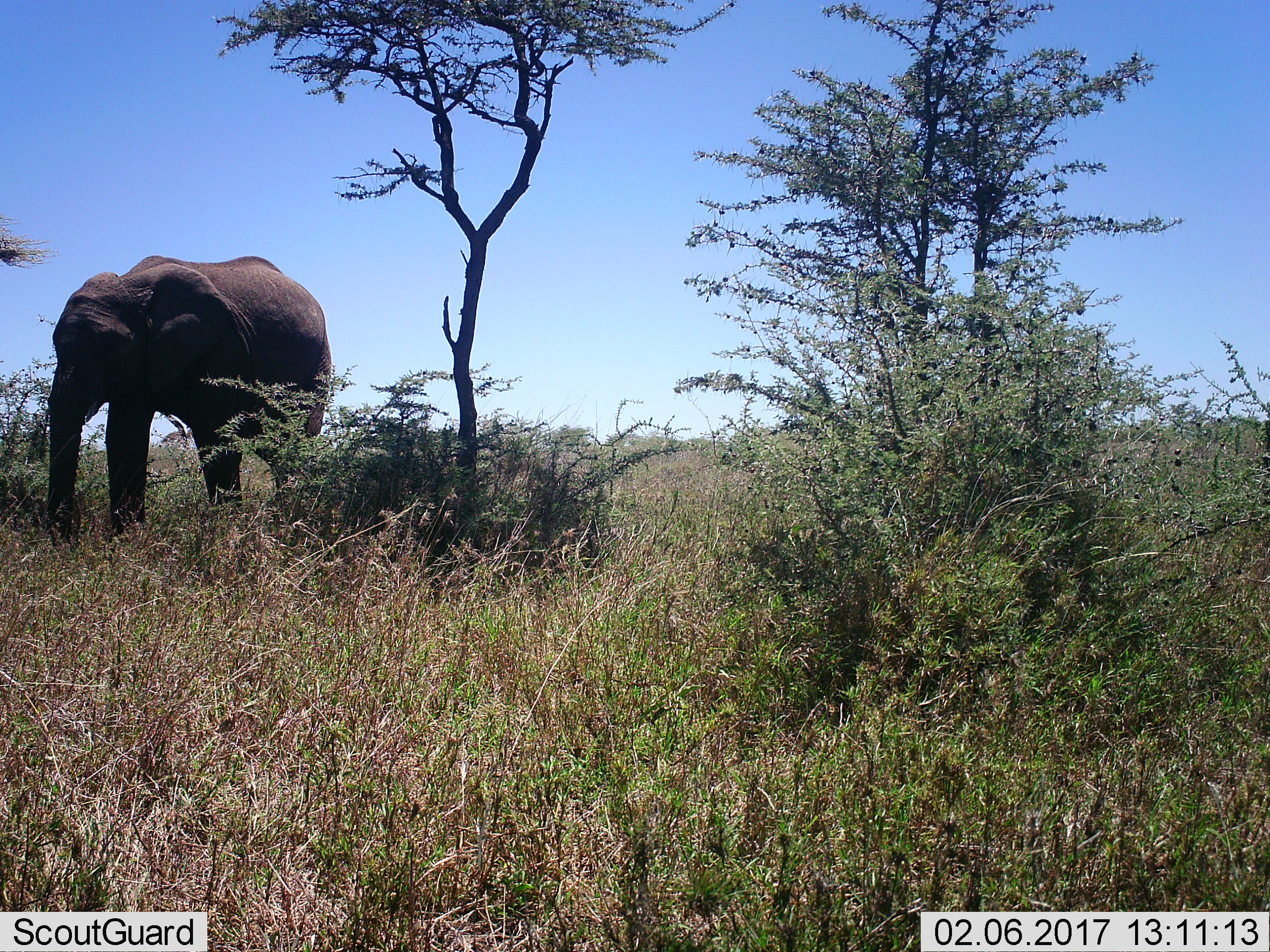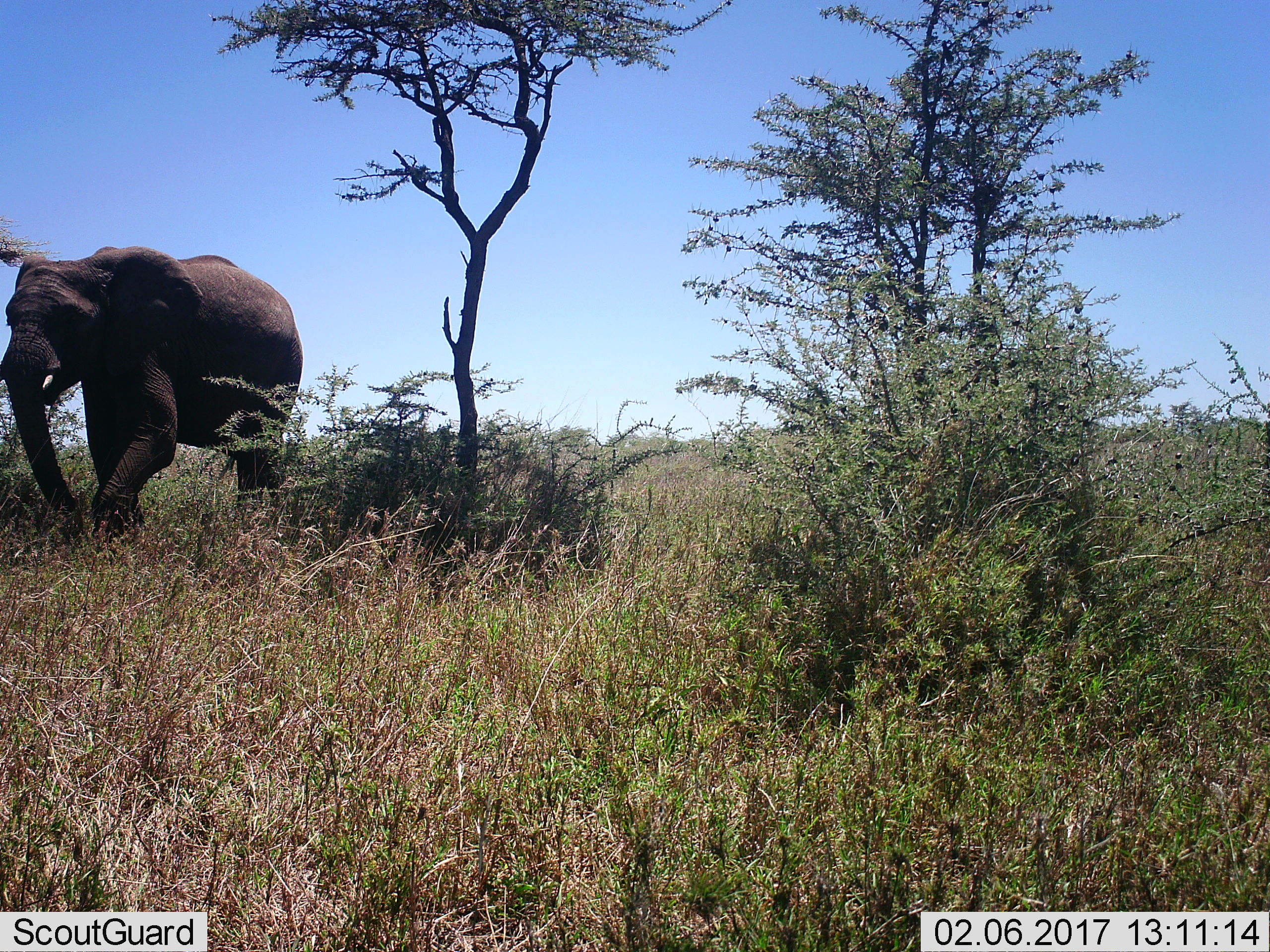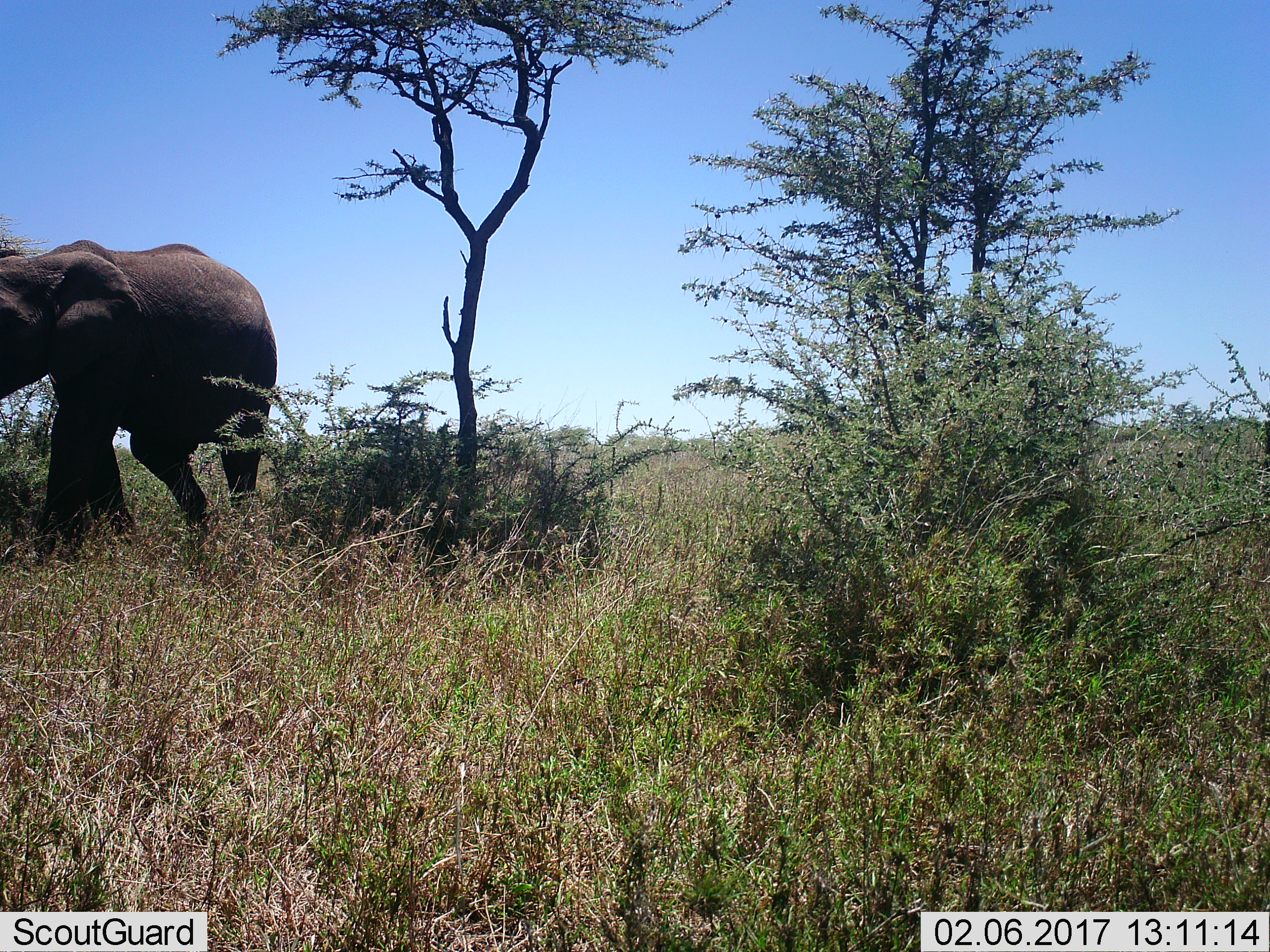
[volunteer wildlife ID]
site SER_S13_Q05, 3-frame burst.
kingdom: Animalia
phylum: Chordata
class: Mammalia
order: Proboscidea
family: Elephantidae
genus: Loxodonta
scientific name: Loxodonta africana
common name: african bush elephant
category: elephant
Elephant (african bush elephant) (Loxodonta africana), count 1. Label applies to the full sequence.